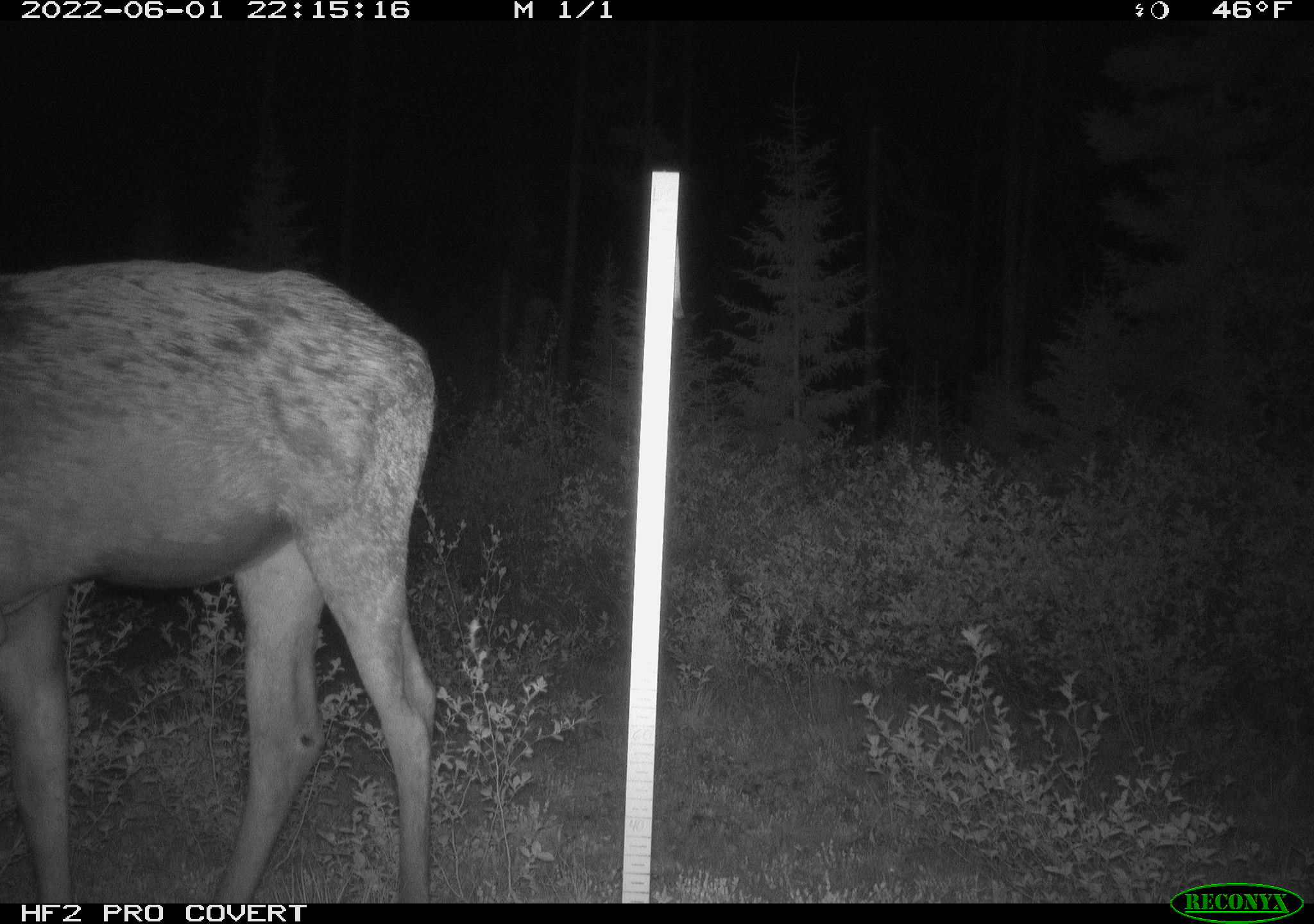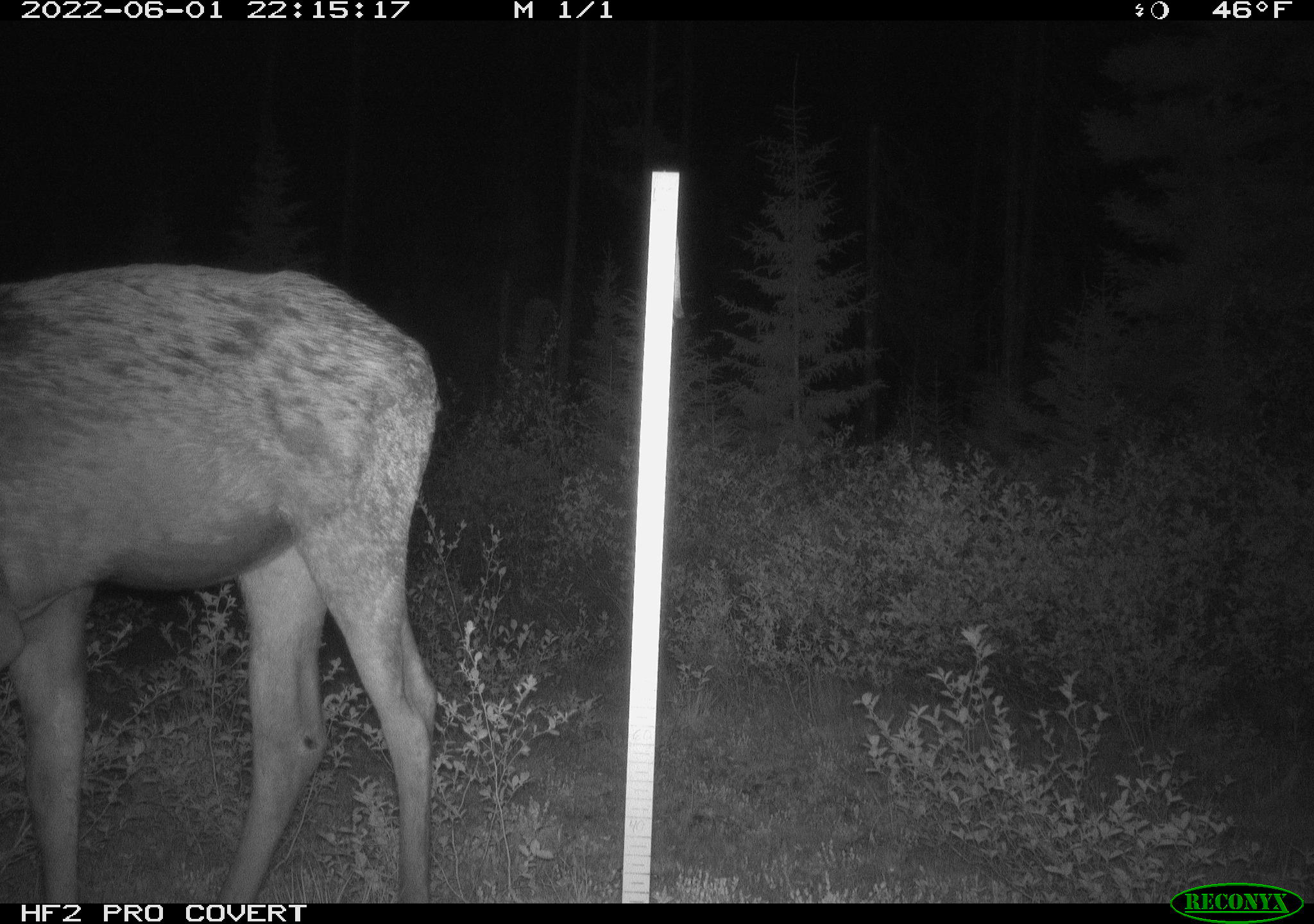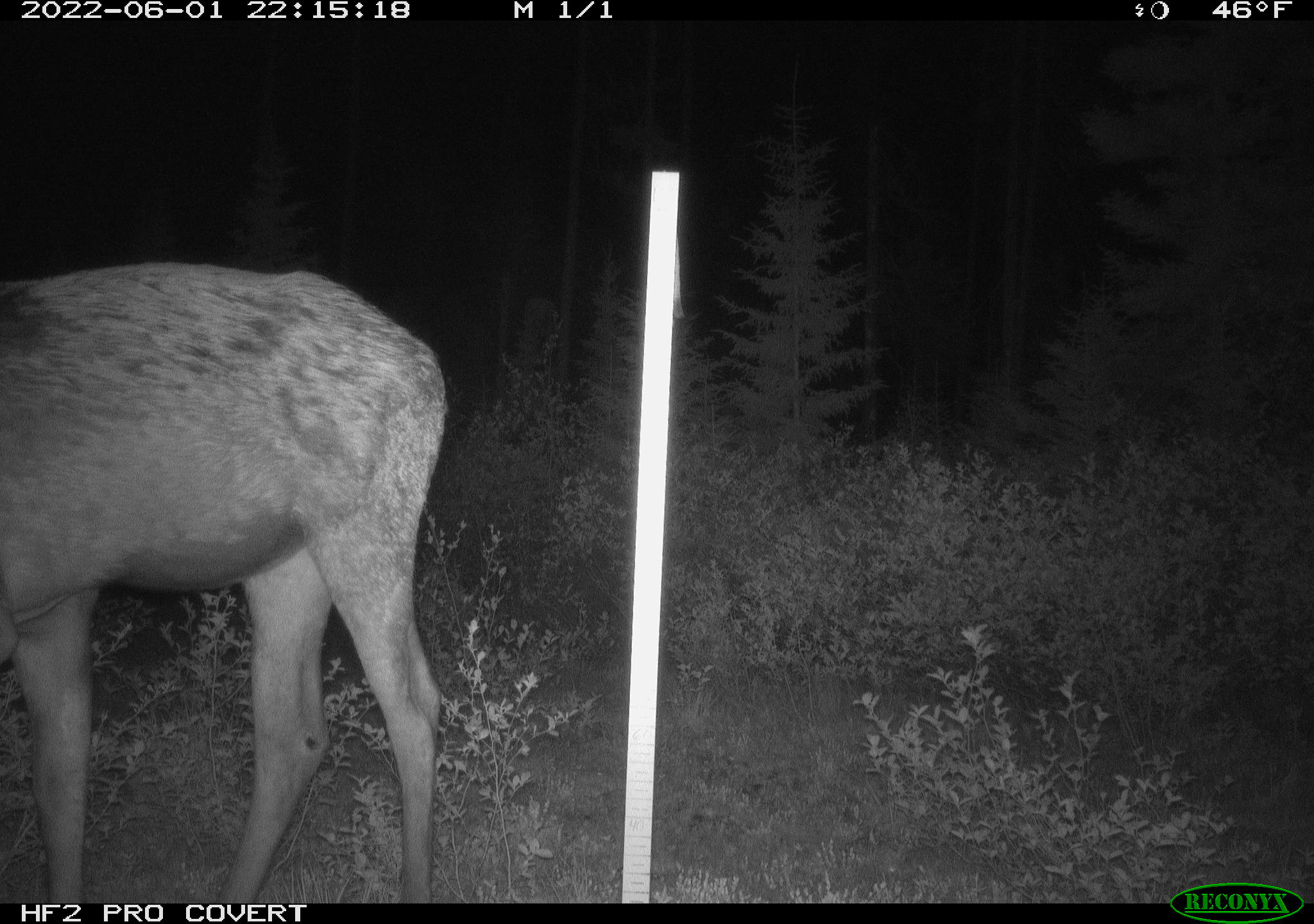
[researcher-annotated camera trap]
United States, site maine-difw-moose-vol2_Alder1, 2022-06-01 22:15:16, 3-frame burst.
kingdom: Animalia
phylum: Chordata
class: Mammalia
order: Artiodactyla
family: Cervidae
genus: Alces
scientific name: Alces alces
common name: moose